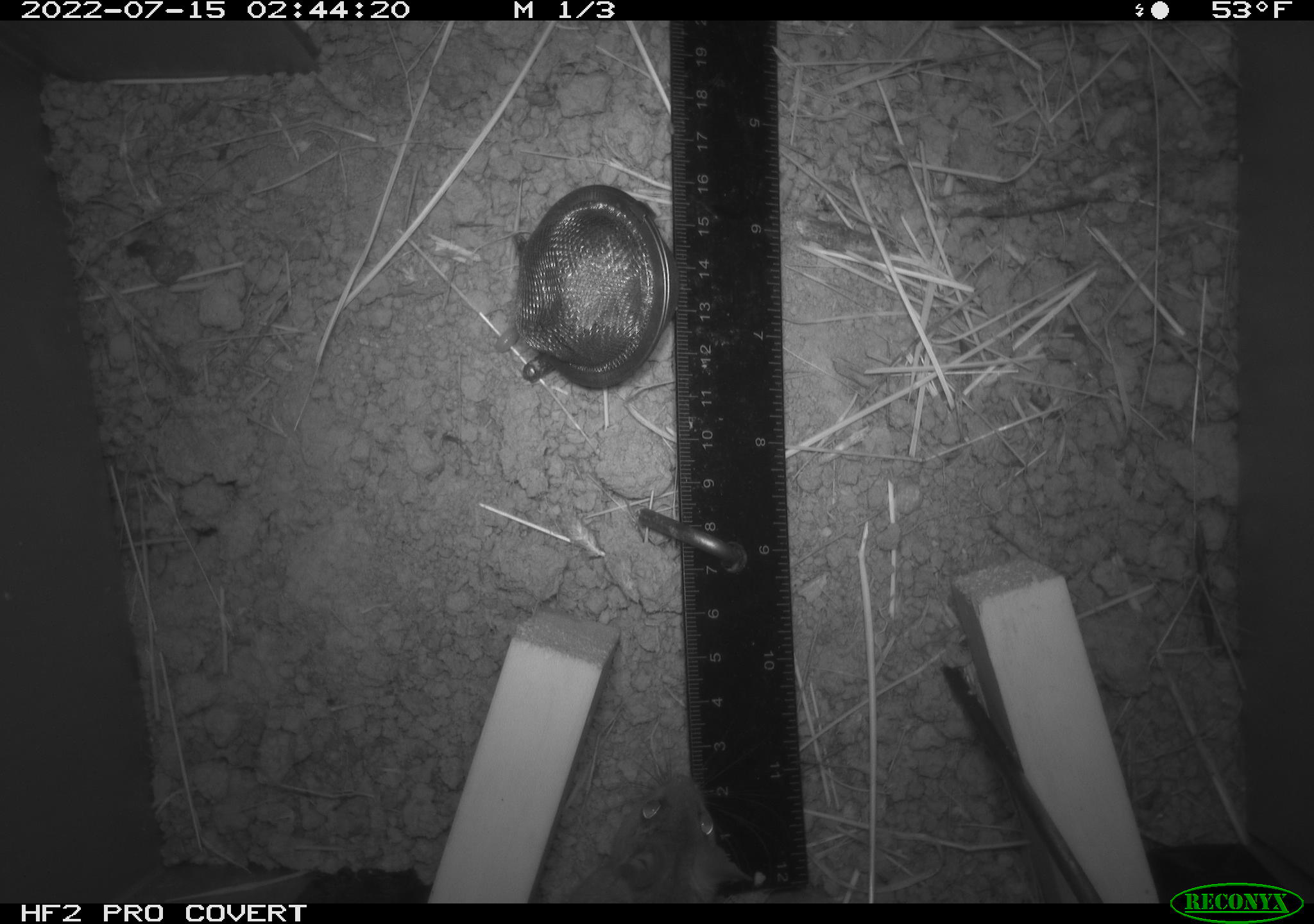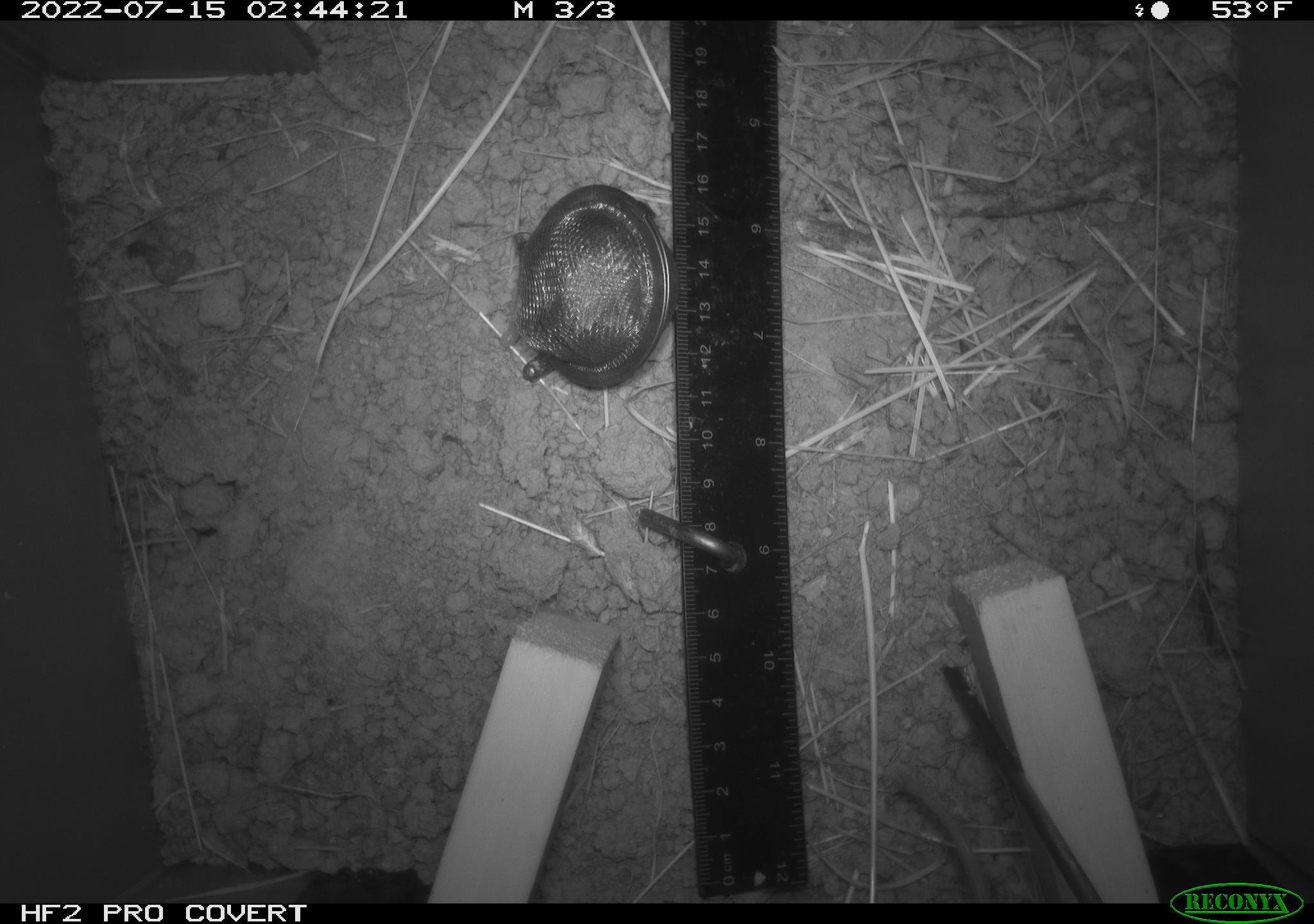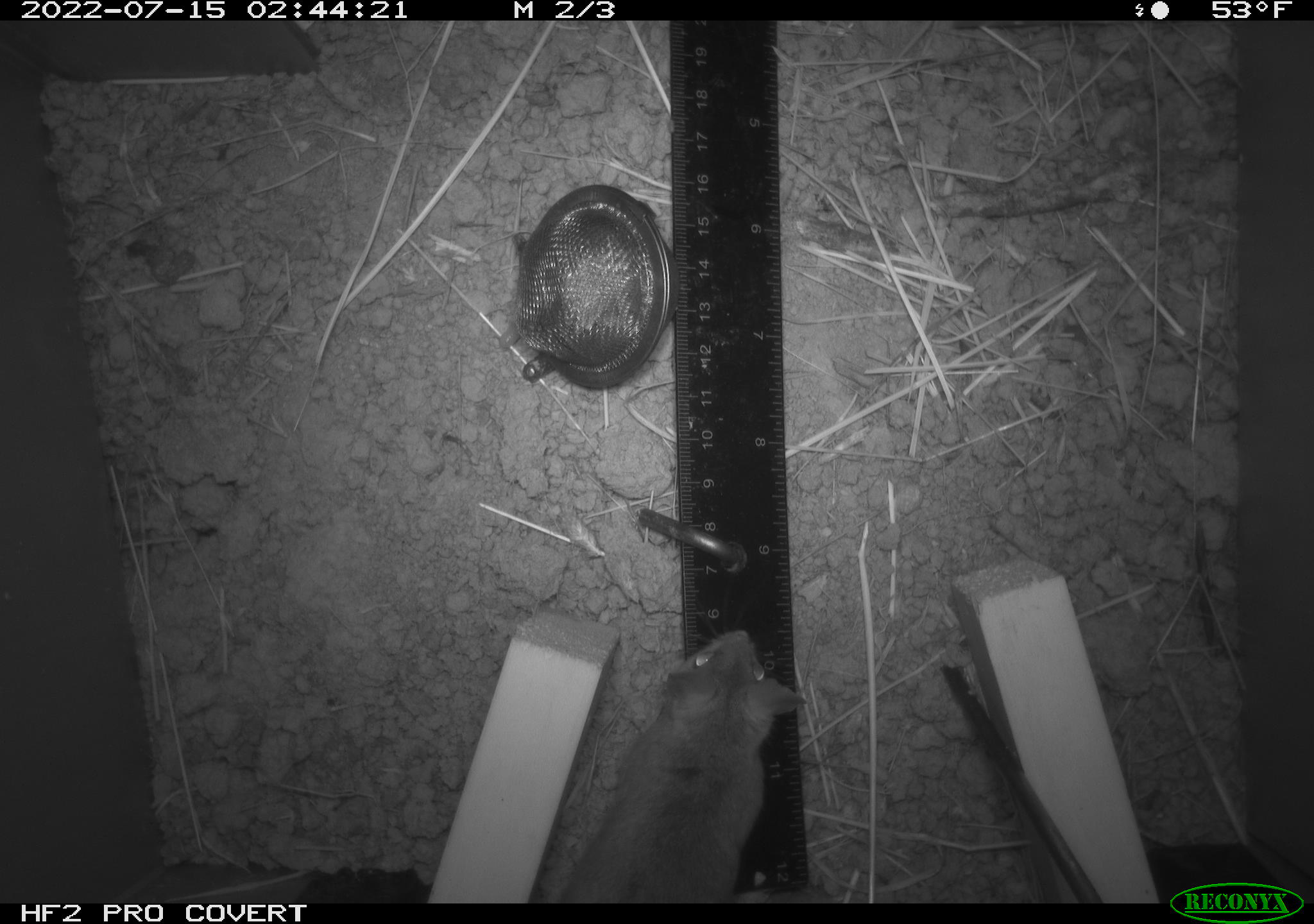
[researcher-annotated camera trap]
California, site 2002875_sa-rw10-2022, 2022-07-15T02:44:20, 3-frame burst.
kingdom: Animalia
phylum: Chordata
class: Mammalia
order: Rodentia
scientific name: Rodentia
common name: mouse species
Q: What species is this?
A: Mouse species (Rodentia).